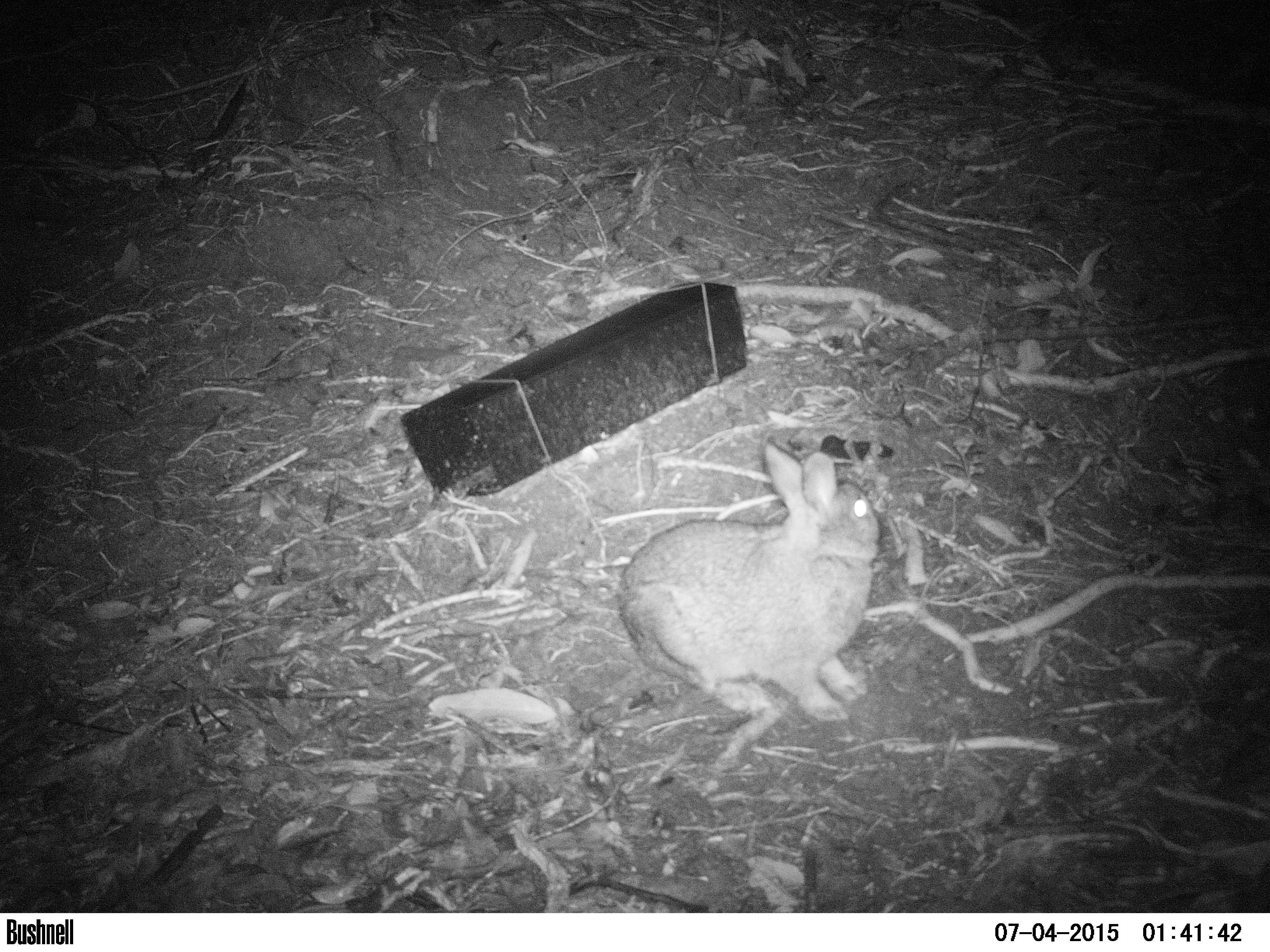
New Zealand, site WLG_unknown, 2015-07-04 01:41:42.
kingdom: Animalia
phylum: Chordata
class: Mammalia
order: Lagomorpha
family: Leporidae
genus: Oryctolagus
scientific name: Oryctolagus cuniculus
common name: european rabbit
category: rabbit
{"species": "rabbit (european rabbit) (Oryctolagus cuniculus)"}